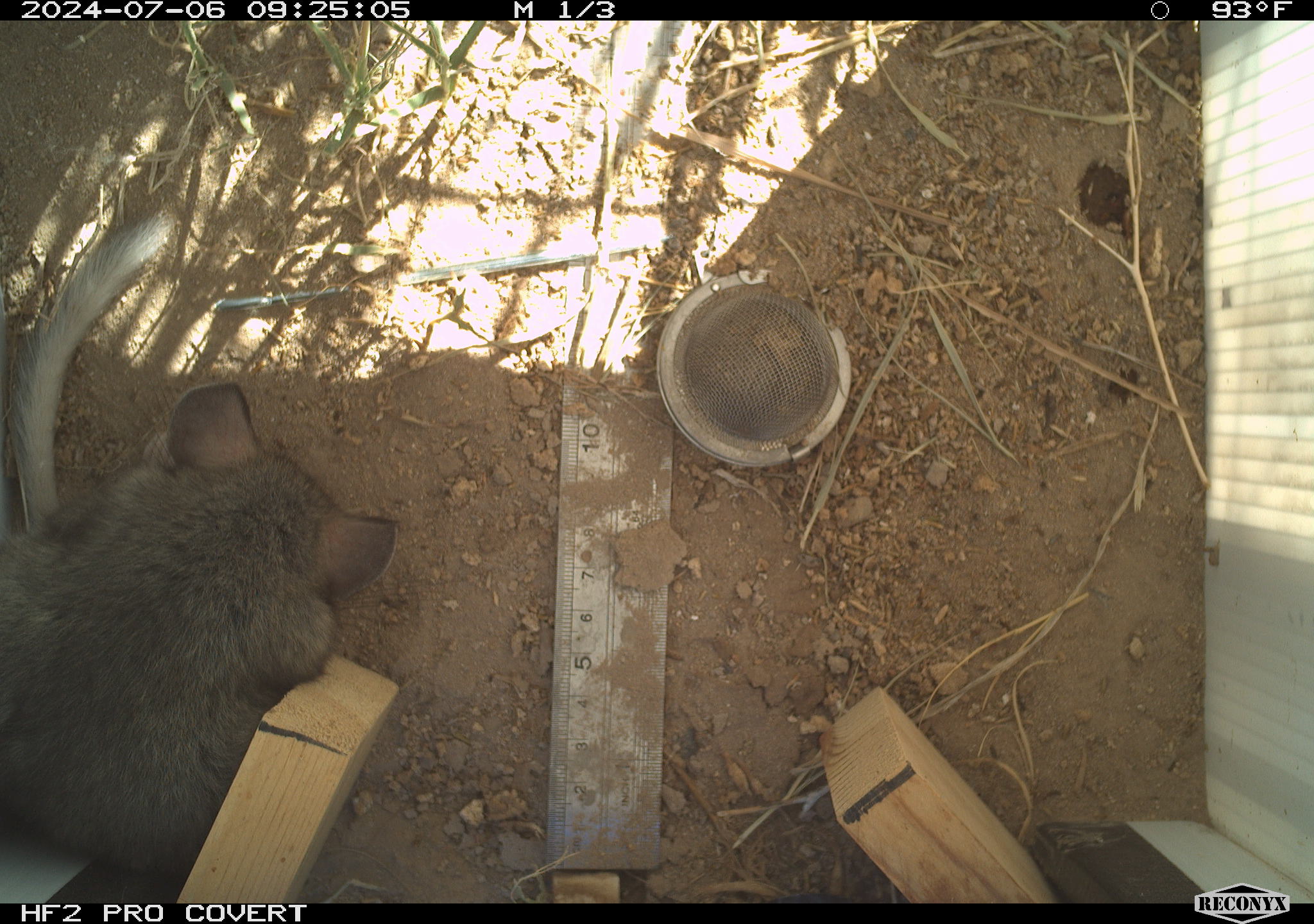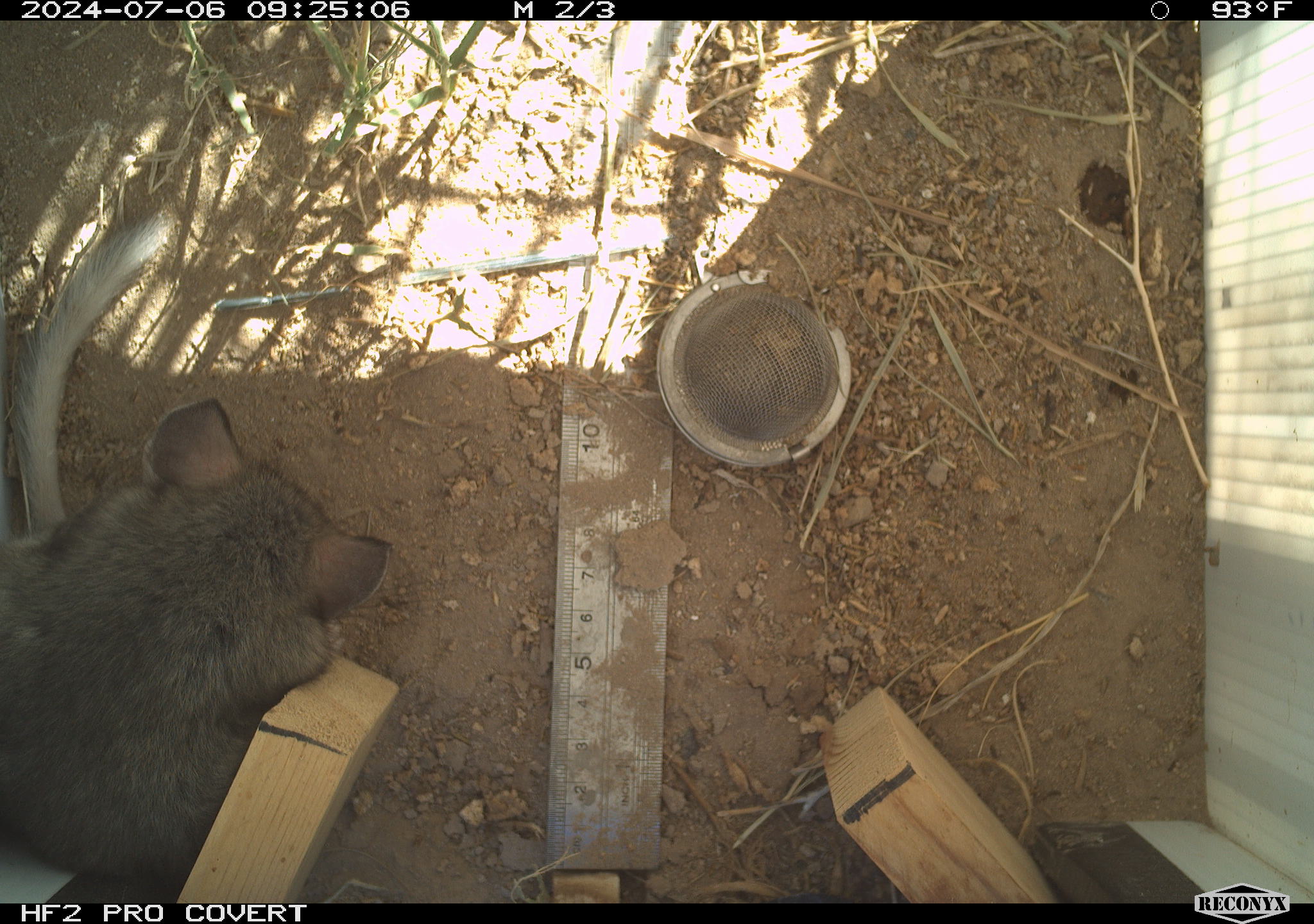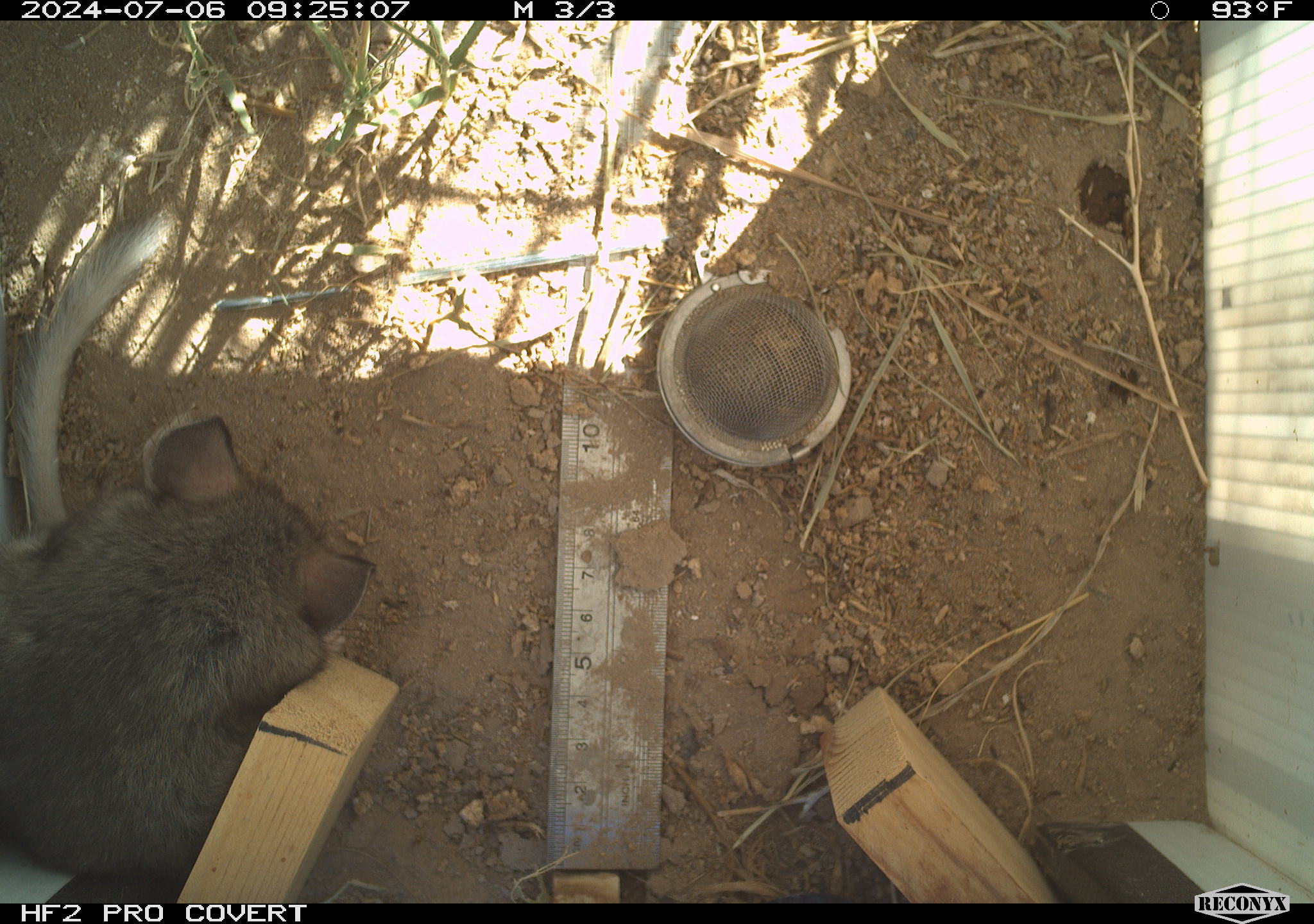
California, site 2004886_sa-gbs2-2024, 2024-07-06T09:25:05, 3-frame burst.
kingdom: Animalia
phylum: Chordata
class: Mammalia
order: Rodentia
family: Cricetidae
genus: Neotoma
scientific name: Neotoma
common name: pack rat or woodrat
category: neotoma species